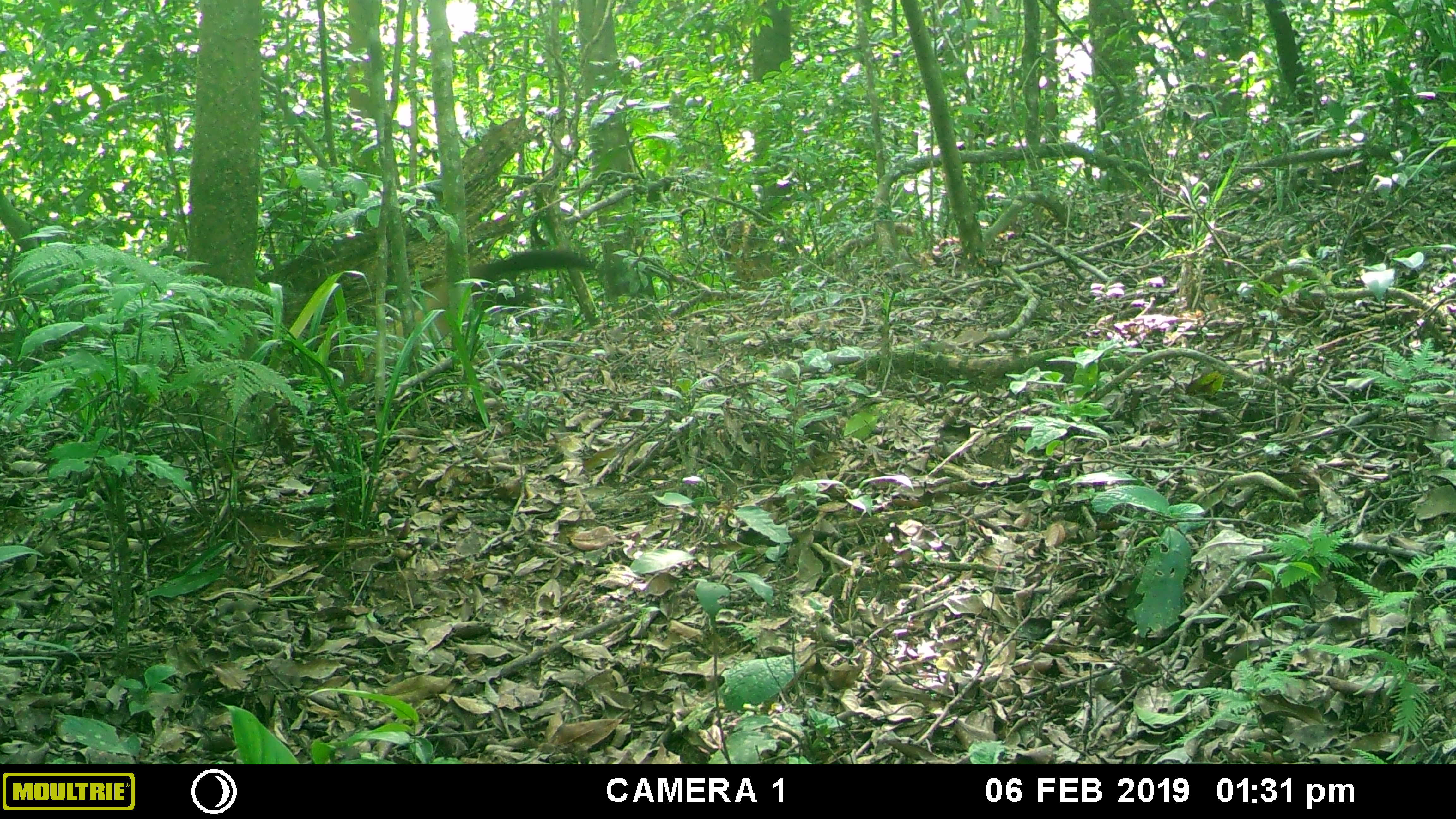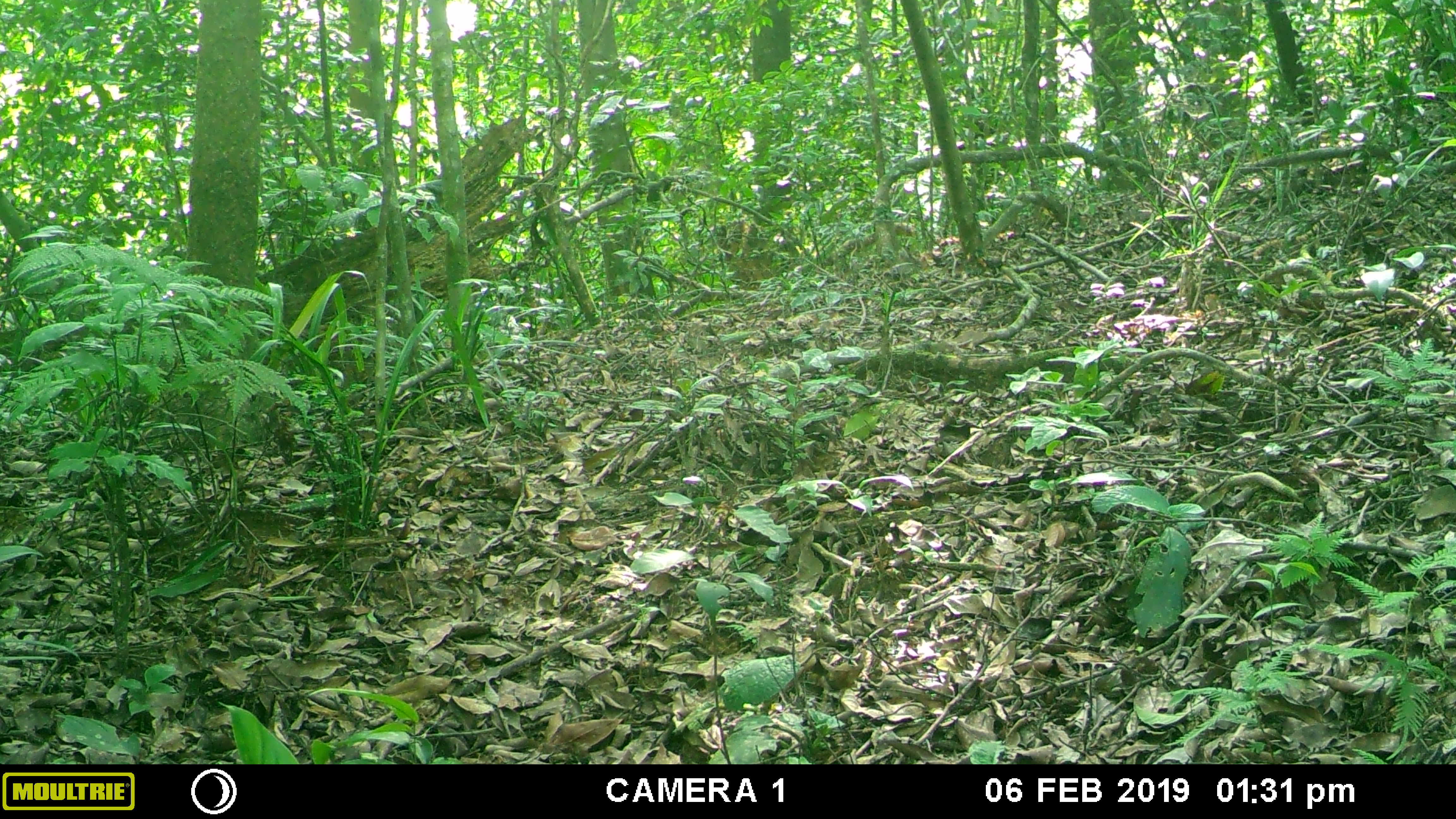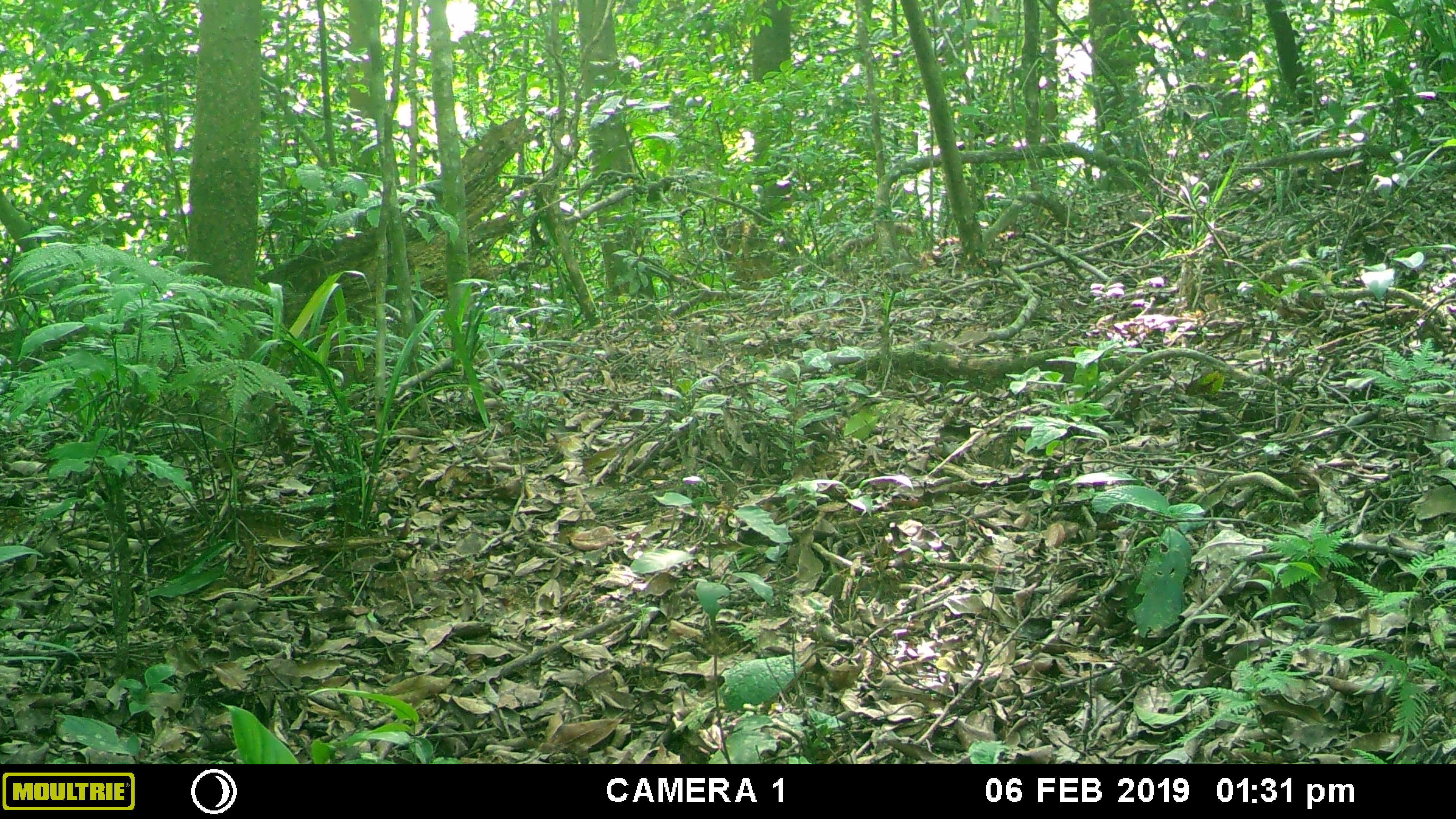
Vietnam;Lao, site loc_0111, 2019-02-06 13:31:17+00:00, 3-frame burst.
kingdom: Animalia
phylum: Chordata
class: Mammalia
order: Carnivora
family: Mustelidae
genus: Martes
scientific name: Martes flavigula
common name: yellow-throated marten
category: yellow throated marten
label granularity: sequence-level